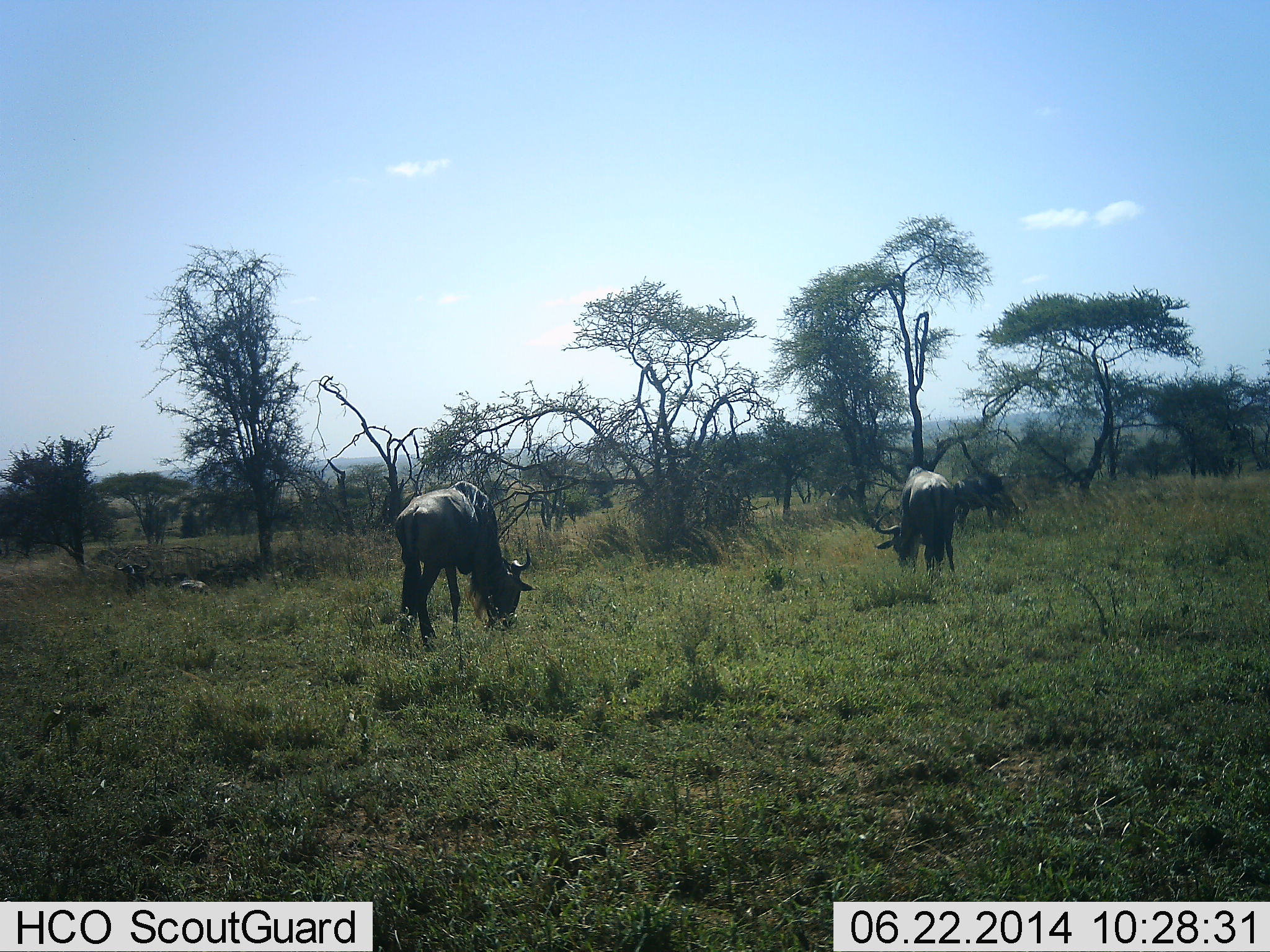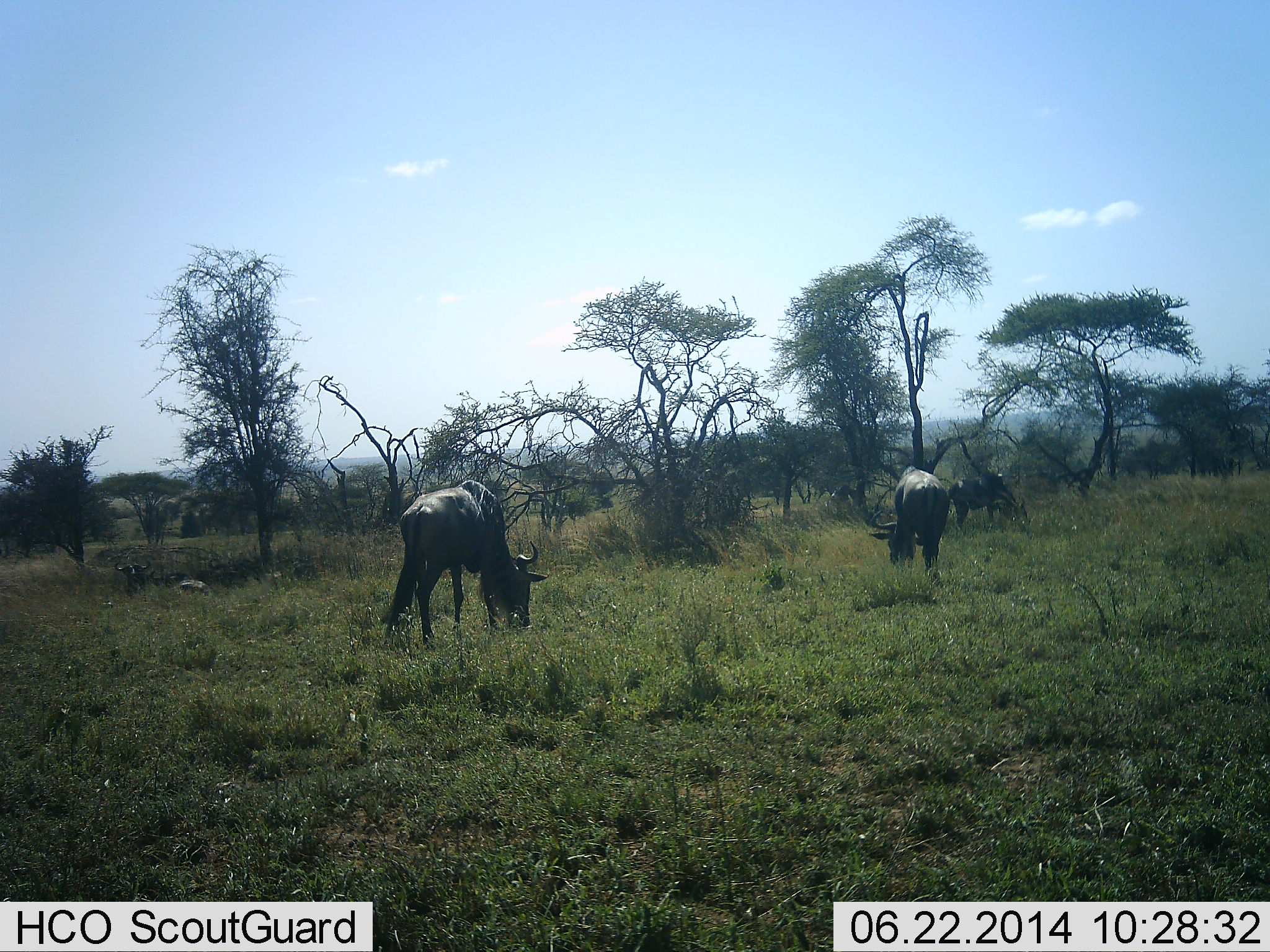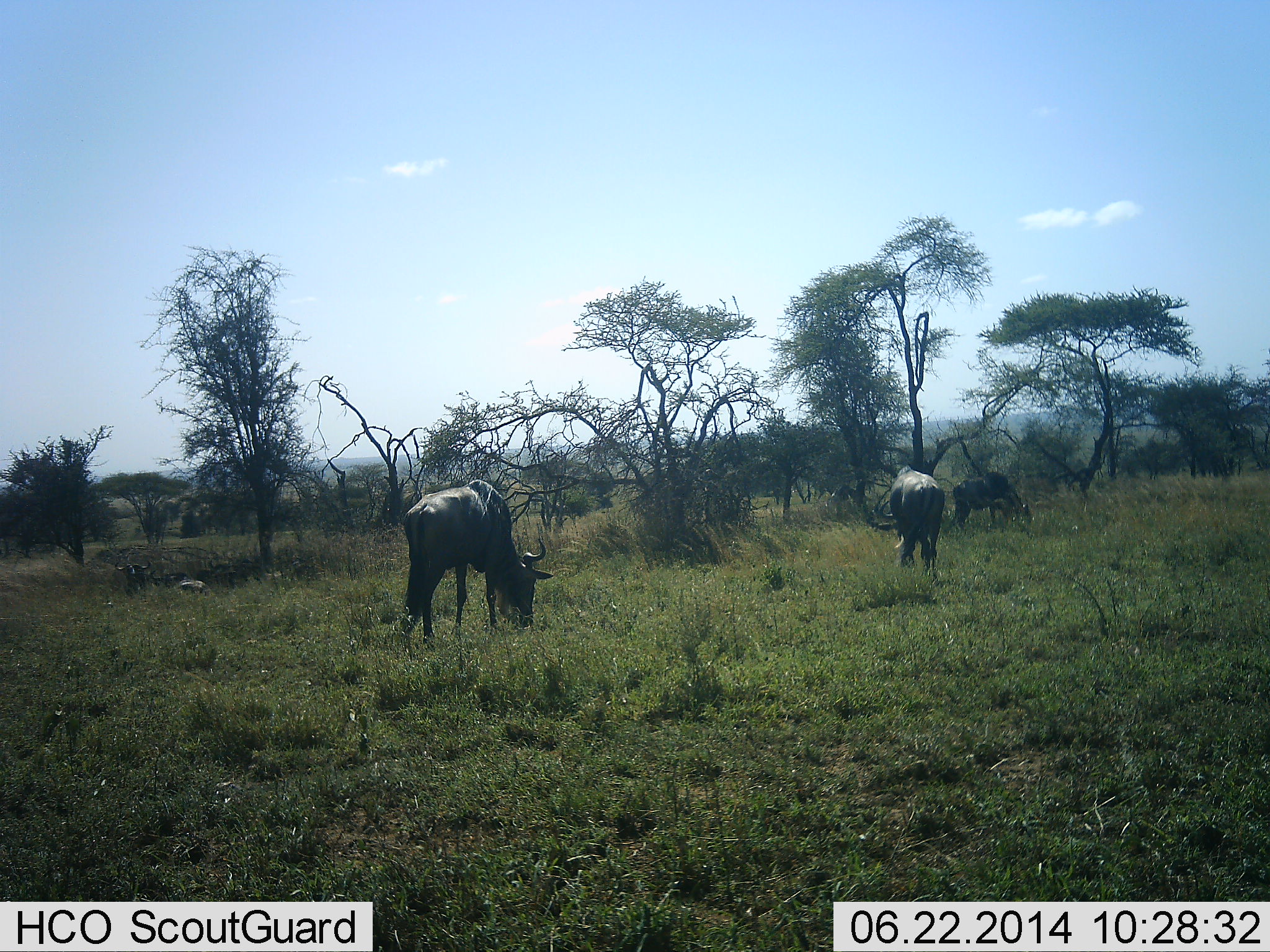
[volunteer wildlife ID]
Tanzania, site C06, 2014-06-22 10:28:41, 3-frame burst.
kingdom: Animalia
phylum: Chordata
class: Mammalia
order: Artiodactyla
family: Bovidae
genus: Connochaetes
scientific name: Connochaetes taurinus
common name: blue wildebeest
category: wildebeest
Wildebeest (blue wildebeest) (Connochaetes taurinus), count 3. Behavior (volunteer vote fractions): standing 27%, resting 0%, moving 9%, interacting 0%. Young present (vote fraction): 0%. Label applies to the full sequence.